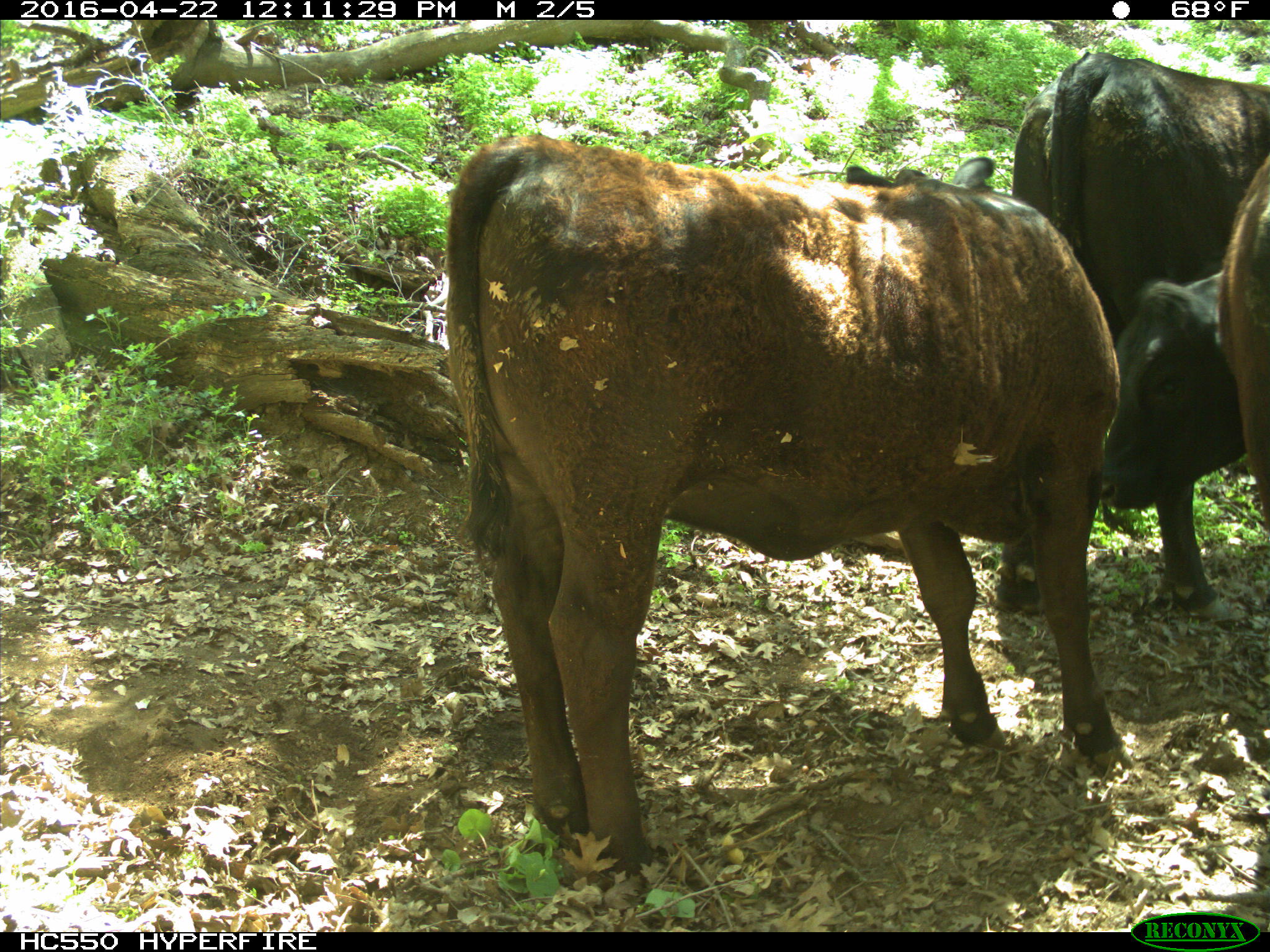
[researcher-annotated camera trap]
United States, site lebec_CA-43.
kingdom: Animalia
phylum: Chordata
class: Mammalia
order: Artiodactyla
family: Bovidae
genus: Bos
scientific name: Bos taurus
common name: domestic cow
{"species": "Bos taurus (domestic cow)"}